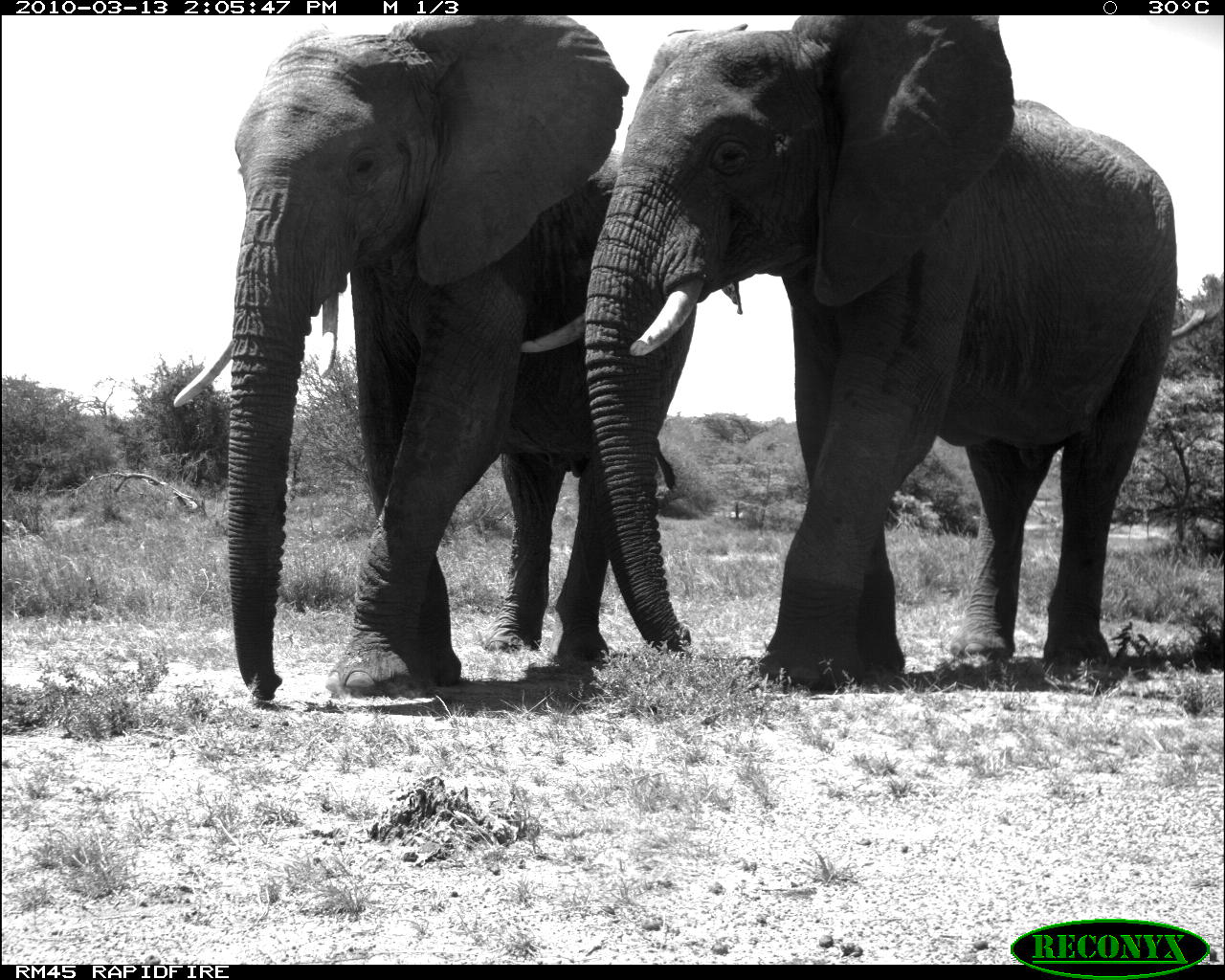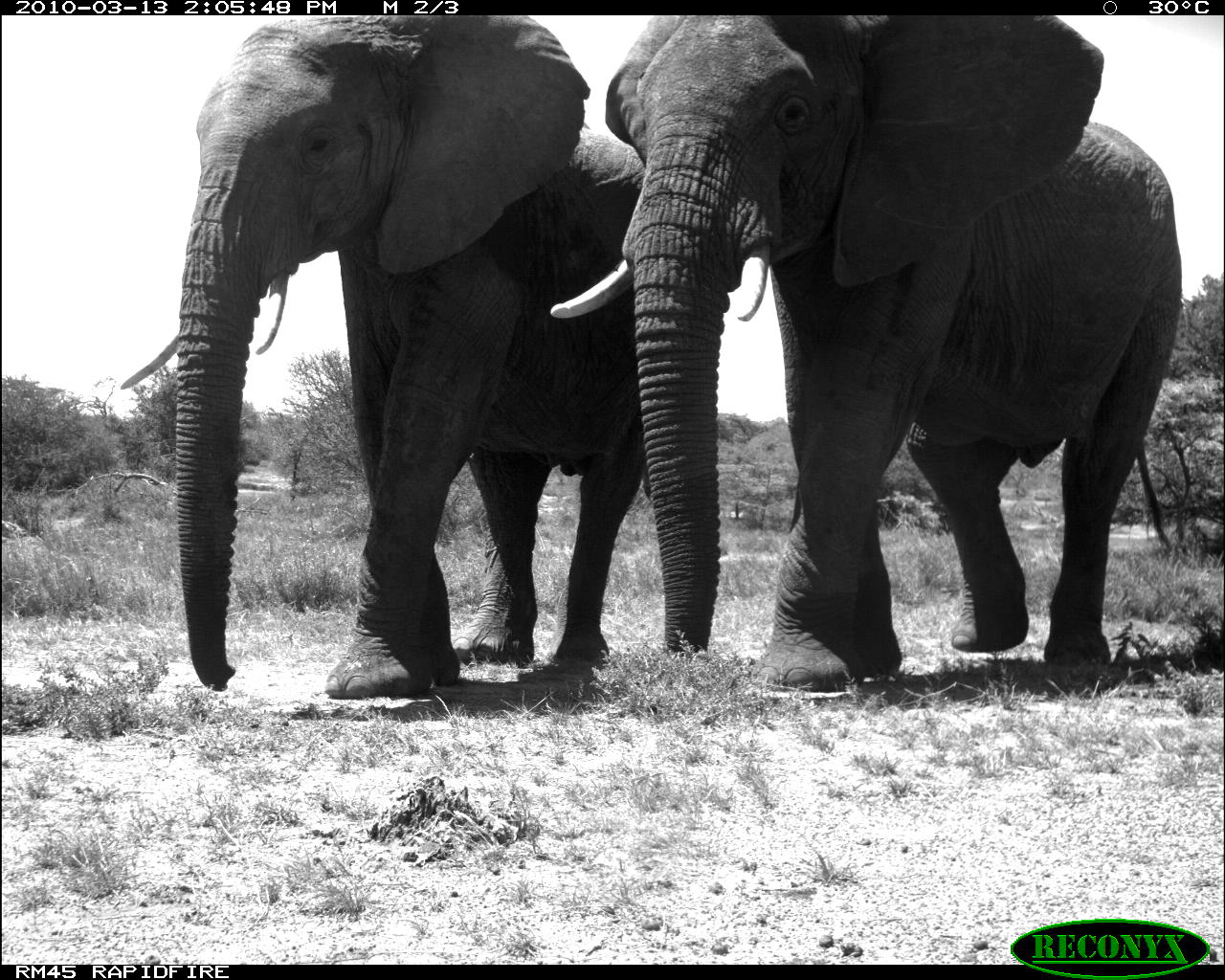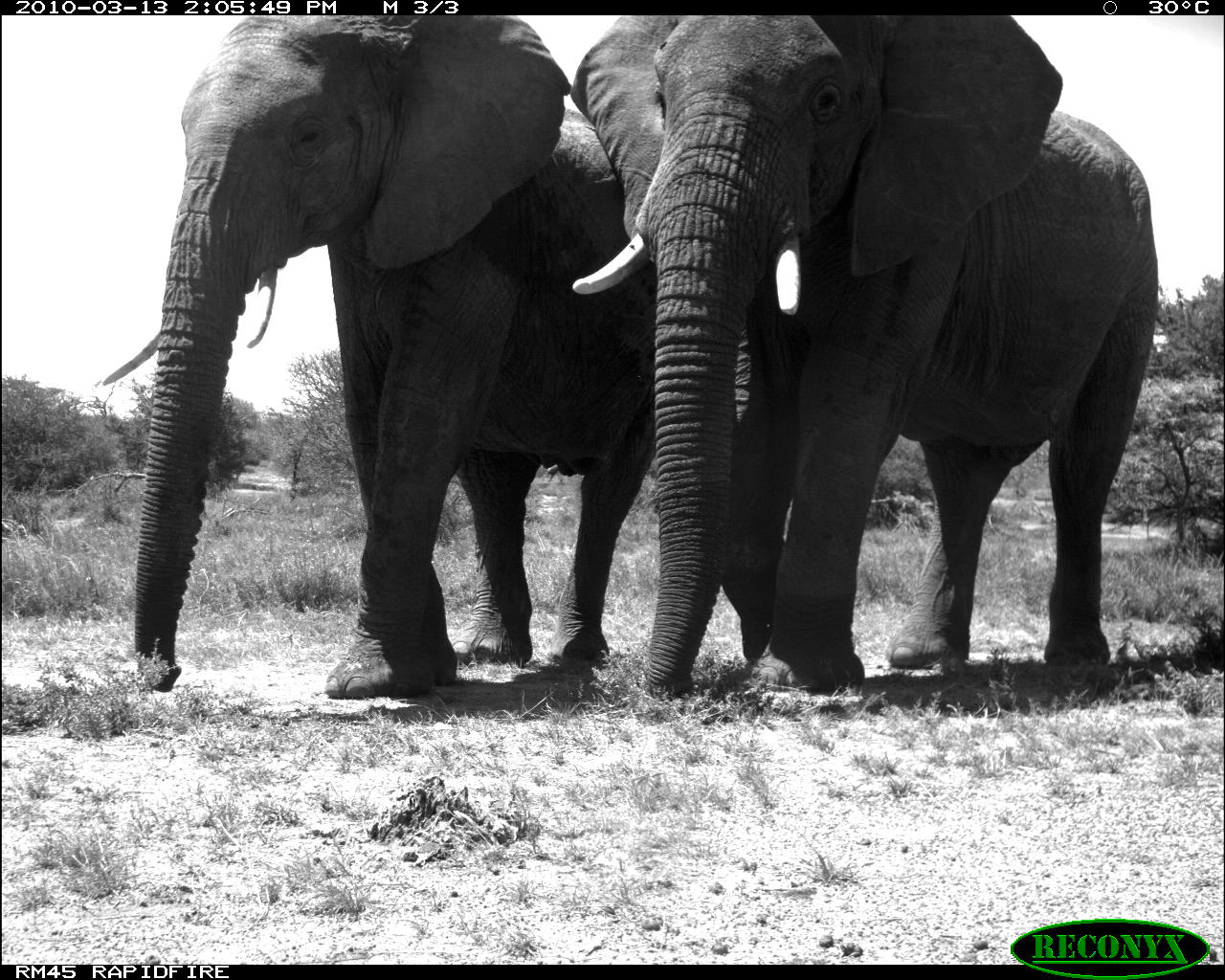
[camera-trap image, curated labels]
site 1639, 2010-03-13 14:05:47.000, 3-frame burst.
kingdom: Animalia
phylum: Chordata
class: Mammalia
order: Proboscidea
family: Elephantidae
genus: Loxodonta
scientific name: Loxodonta africana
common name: african bush elephant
Loxodonta africana (african bush elephant), count 2.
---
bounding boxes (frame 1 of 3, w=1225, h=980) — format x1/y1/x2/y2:
loxodonta africana: 517/11/1219/704; 175/15/681/710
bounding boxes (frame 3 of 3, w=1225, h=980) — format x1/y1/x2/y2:
loxodonta africana: 97/11/787/699; 569/17/1157/700